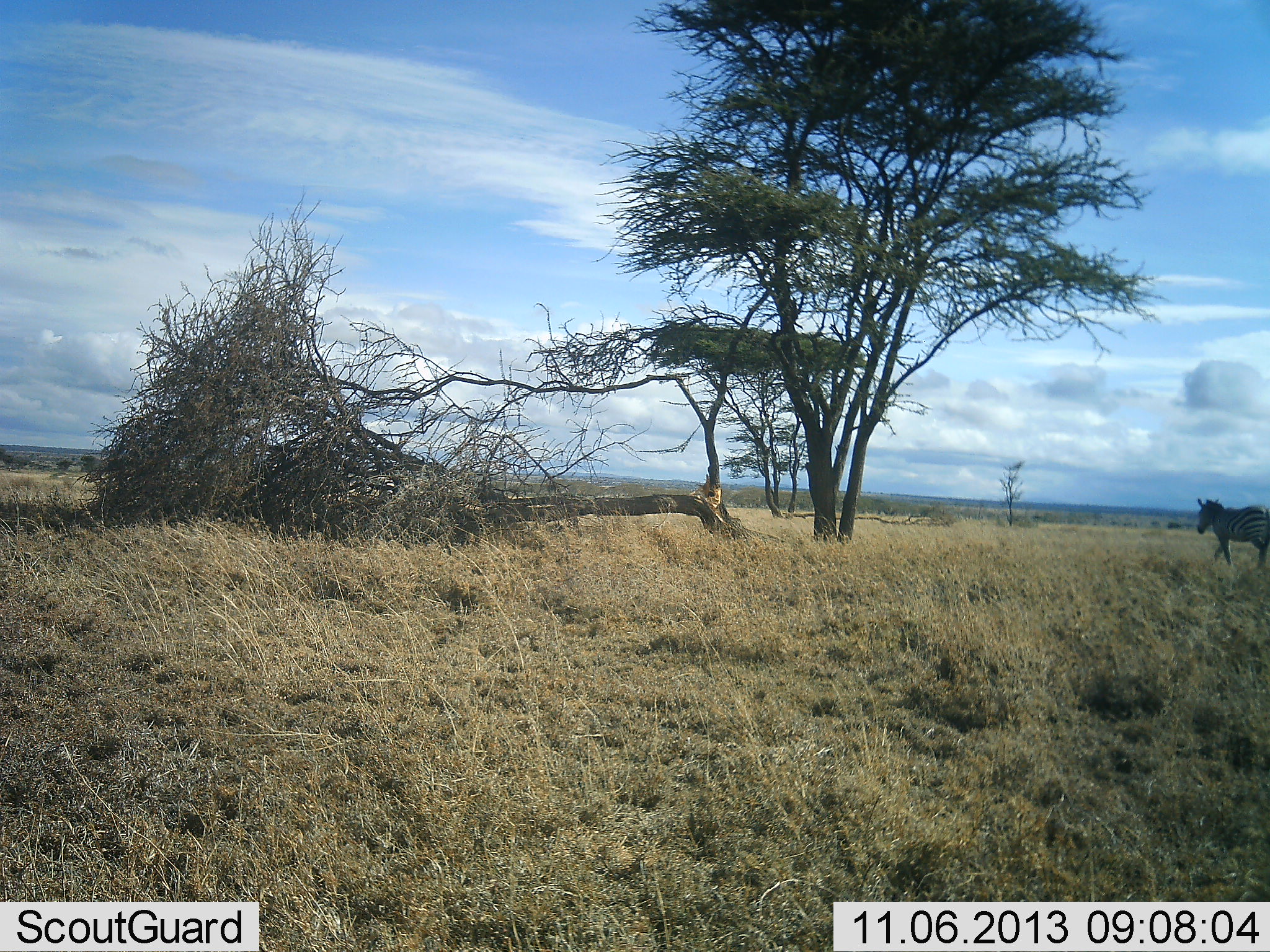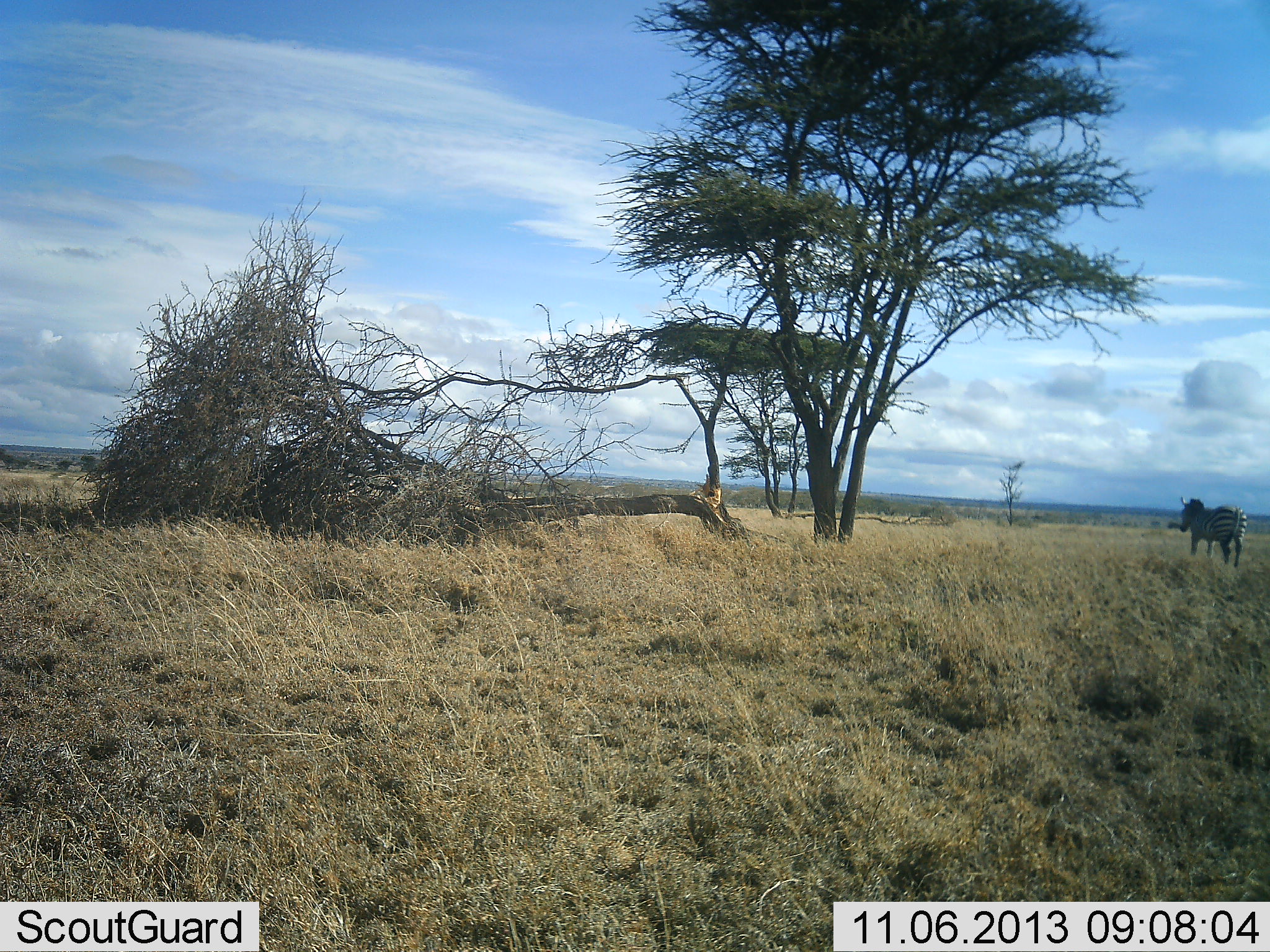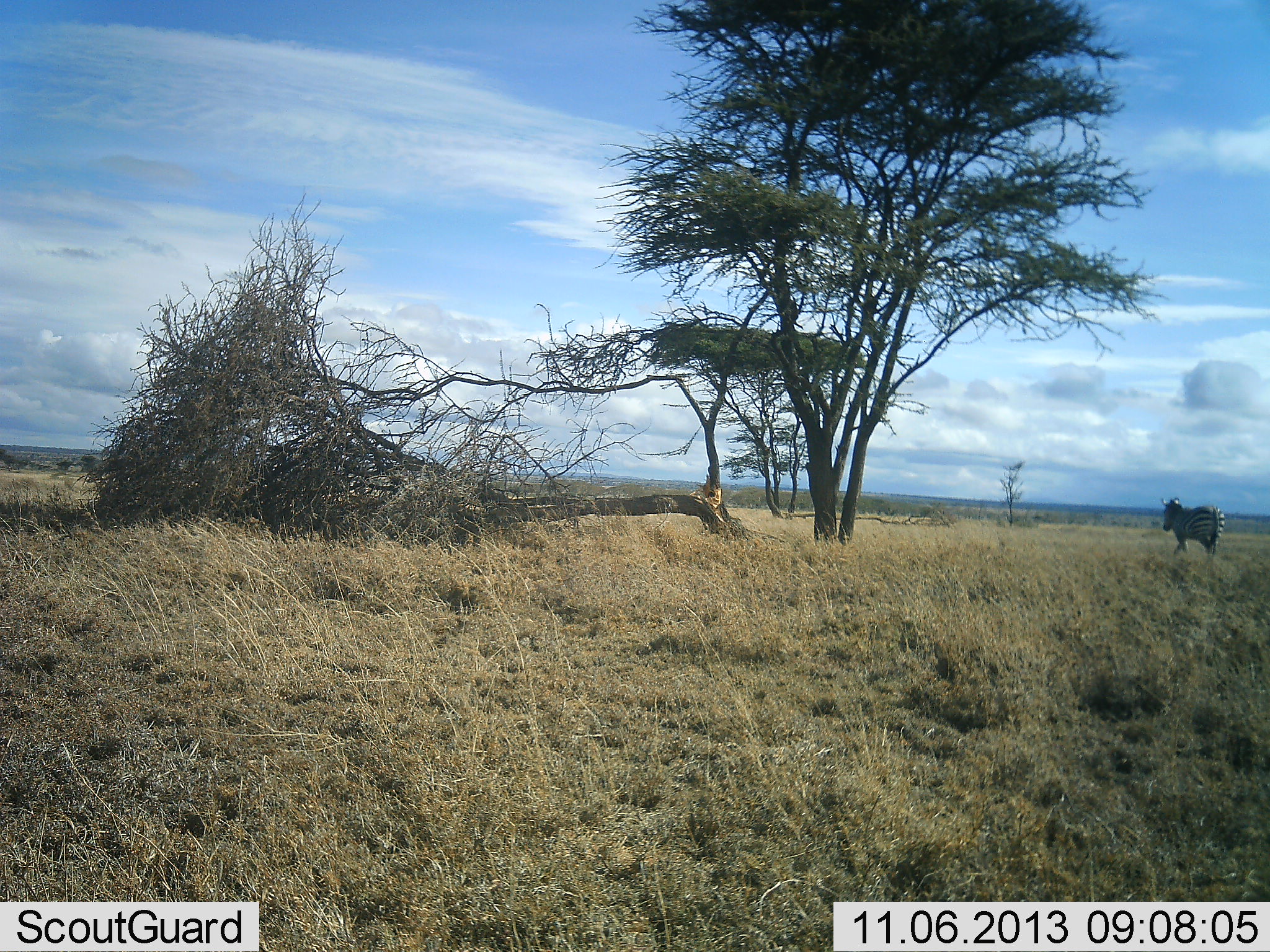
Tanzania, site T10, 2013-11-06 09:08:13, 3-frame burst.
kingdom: Animalia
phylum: Chordata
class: Mammalia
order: Perissodactyla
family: Equidae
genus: Equus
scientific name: Equus quagga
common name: plains zebra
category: zebra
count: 1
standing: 17%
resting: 0%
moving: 83%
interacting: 0%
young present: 0%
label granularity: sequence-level